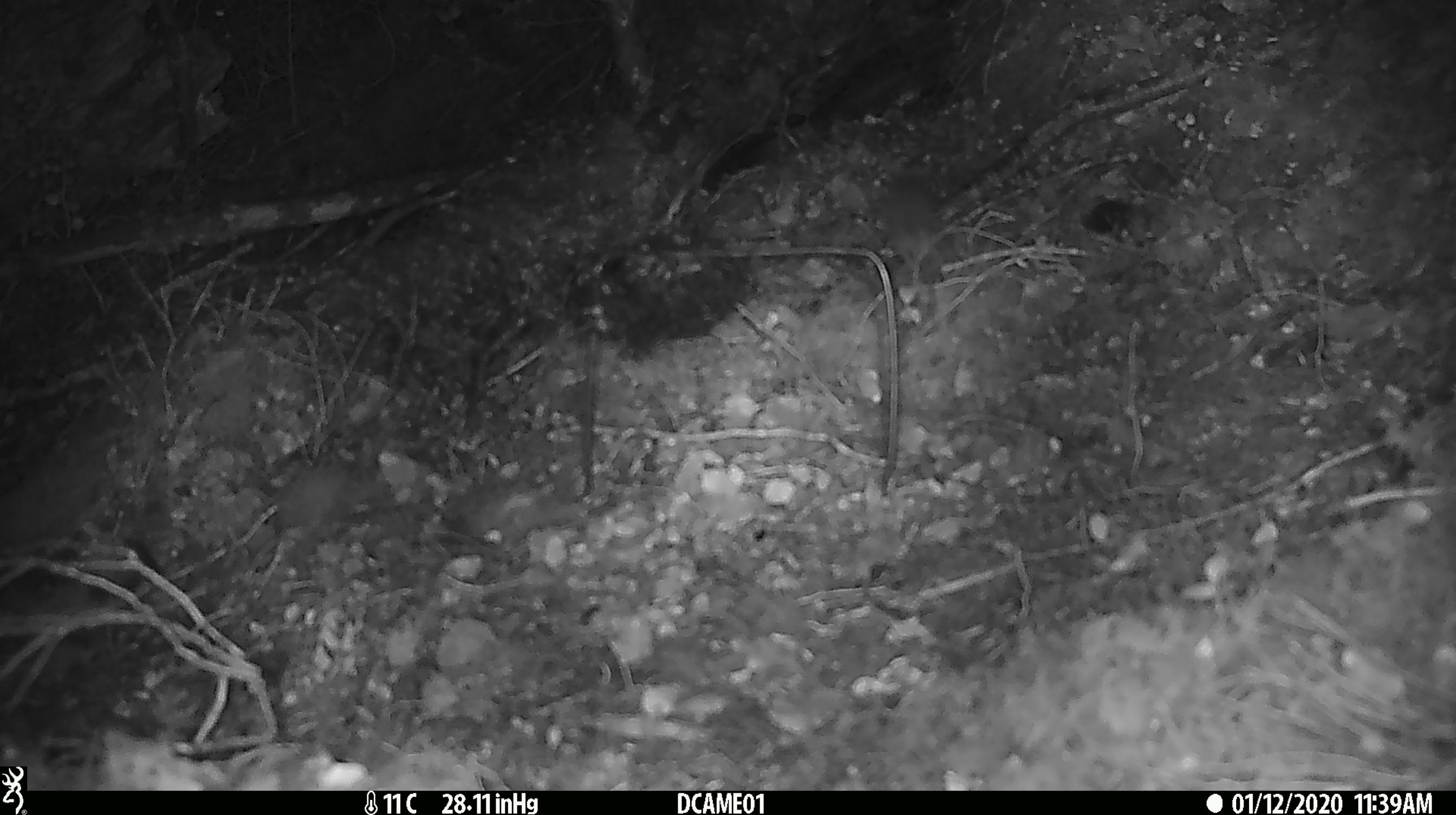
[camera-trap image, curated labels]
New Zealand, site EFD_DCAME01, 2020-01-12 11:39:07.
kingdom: Animalia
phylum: Chordata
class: Mammalia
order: Rodentia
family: Muridae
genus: Mus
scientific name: Mus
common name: mouse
Mouse (Mus).